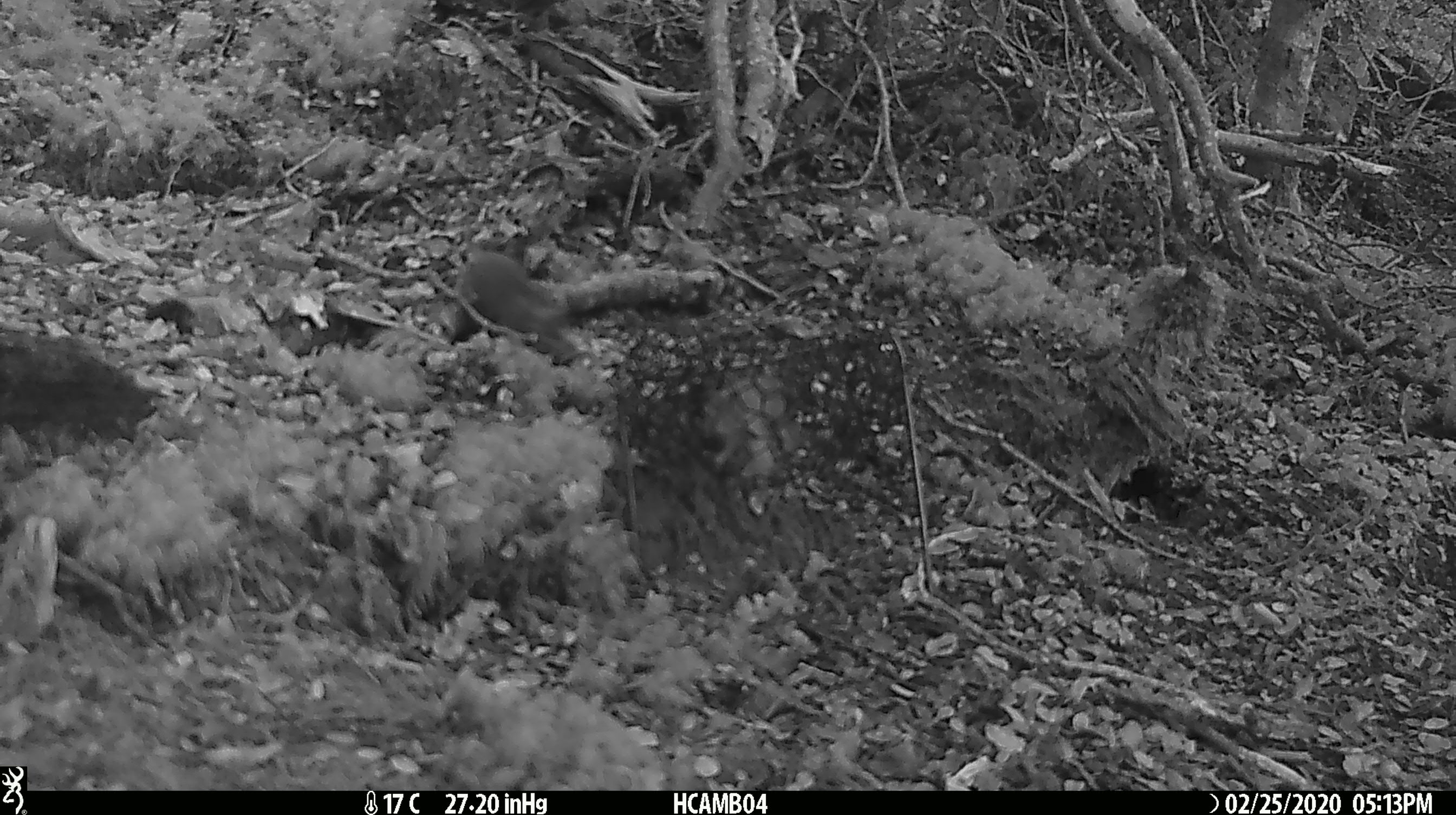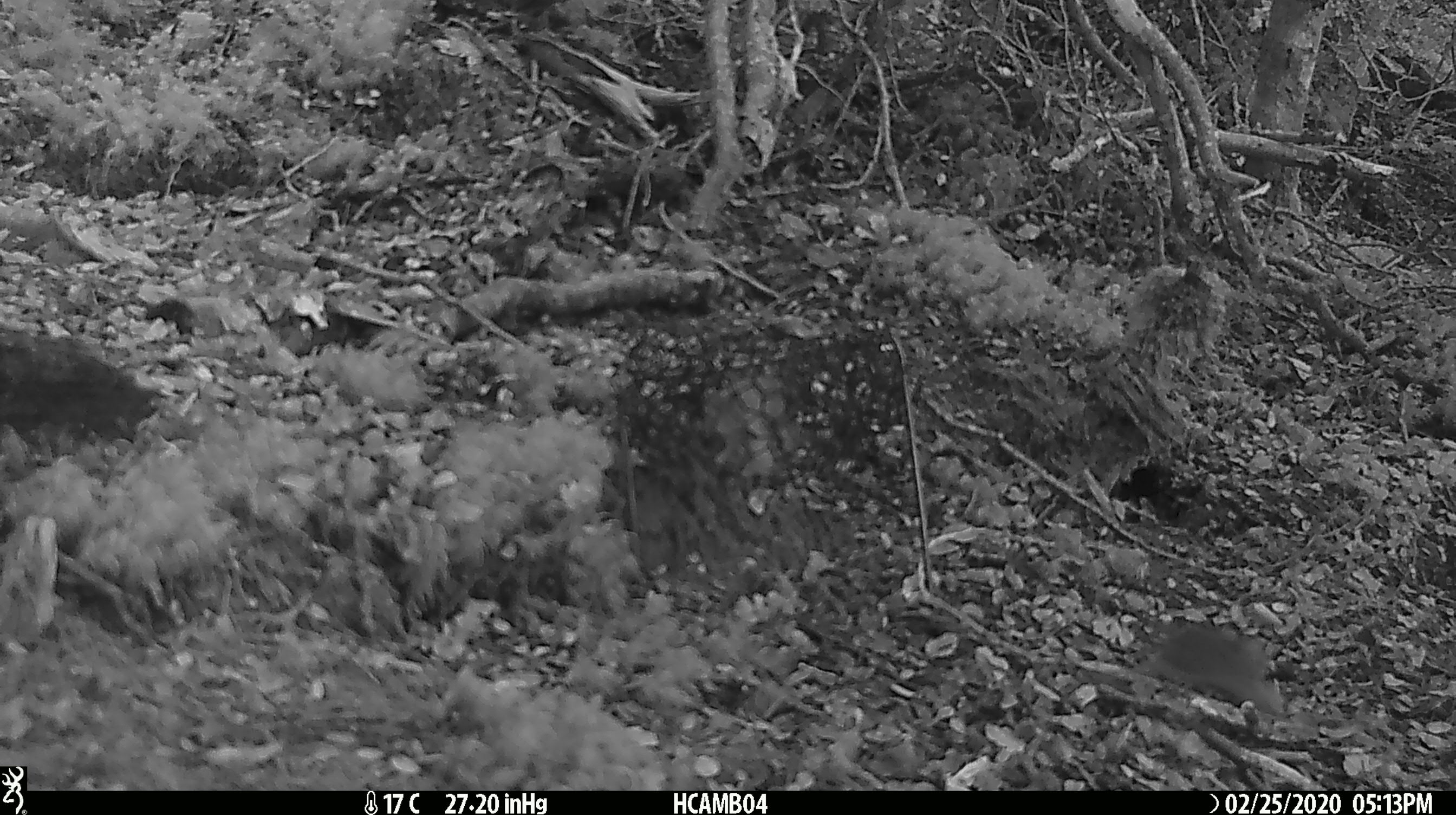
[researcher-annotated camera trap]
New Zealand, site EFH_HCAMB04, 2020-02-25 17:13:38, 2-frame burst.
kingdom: Animalia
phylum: Chordata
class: Mammalia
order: Rodentia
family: Muridae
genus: Mus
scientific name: Mus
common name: mouse